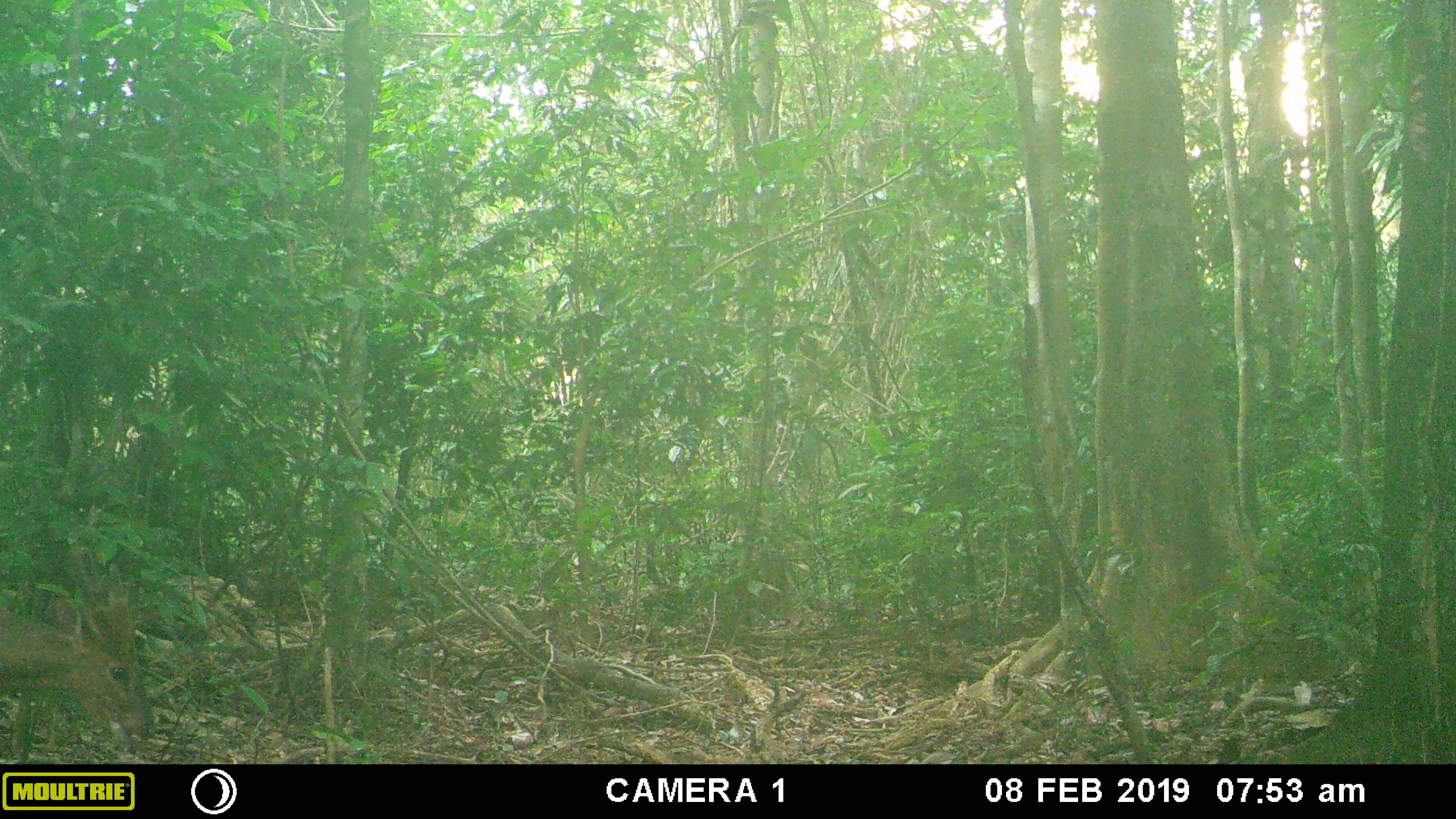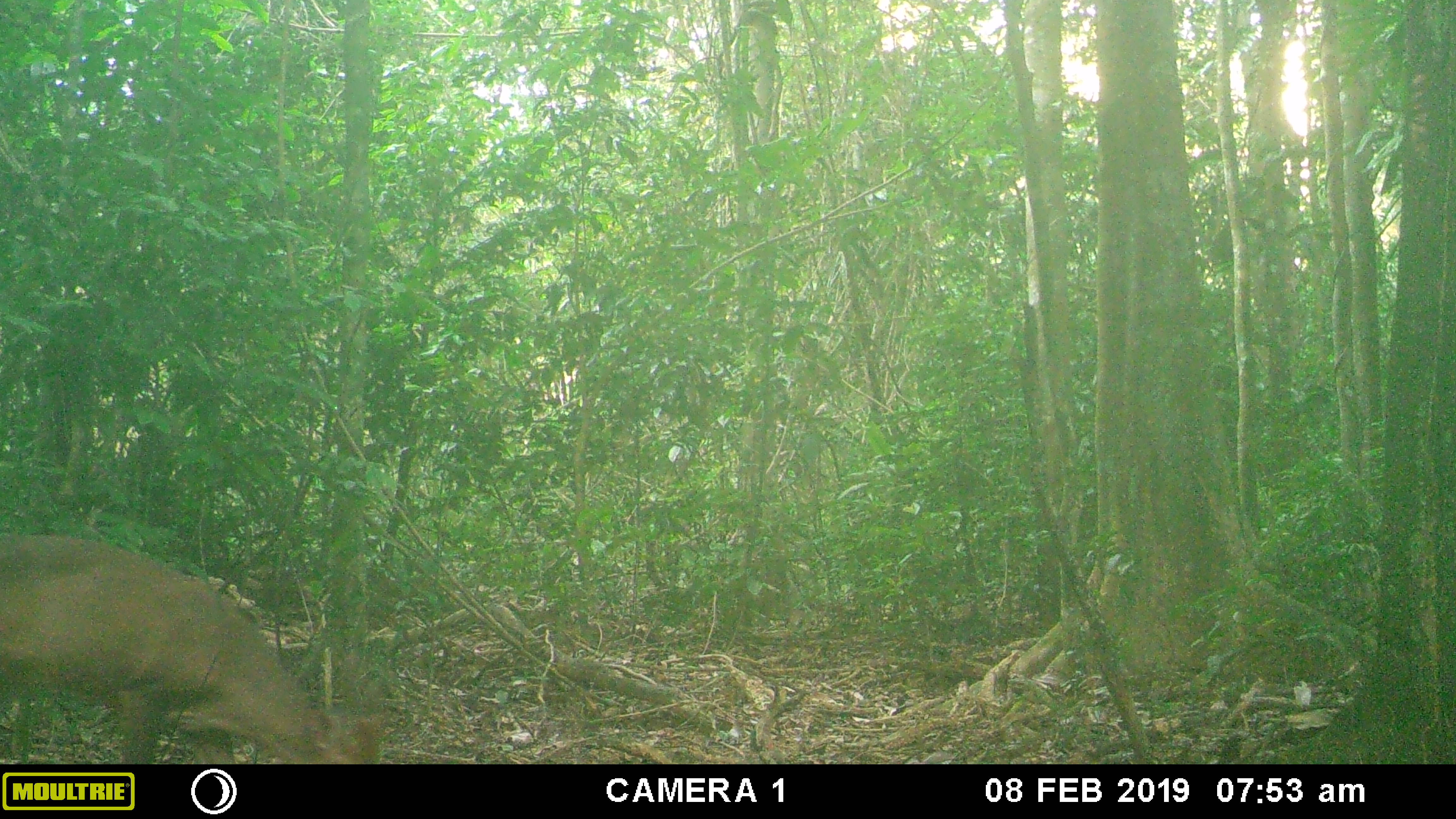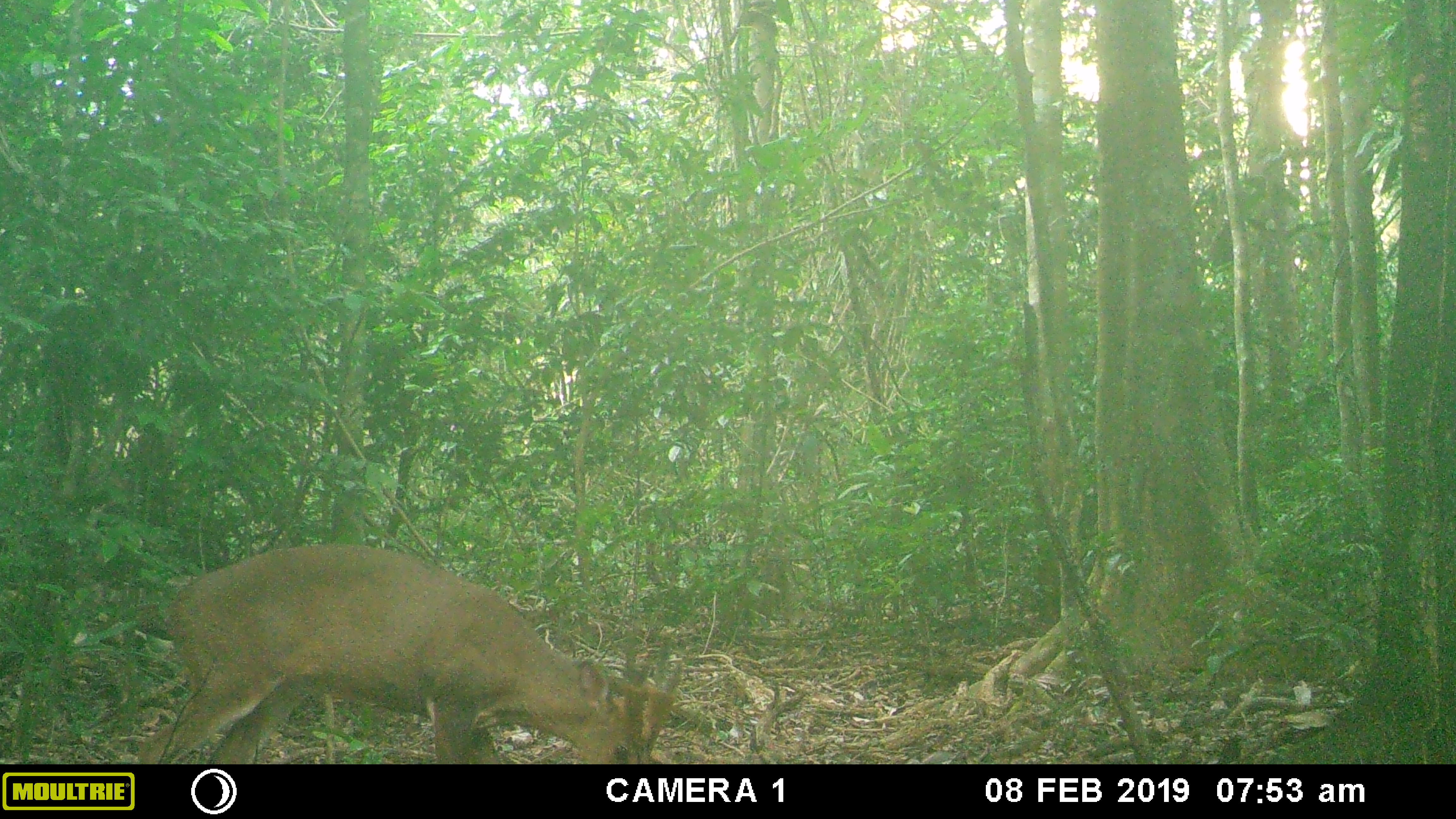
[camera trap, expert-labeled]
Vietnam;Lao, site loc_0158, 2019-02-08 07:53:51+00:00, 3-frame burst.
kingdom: Animalia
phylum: Chordata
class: Mammalia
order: Artiodactyla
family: Cervidae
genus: Muntiacus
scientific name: Muntiacus vuquangensis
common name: large-antlered muntjac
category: large antlered muntjac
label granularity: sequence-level